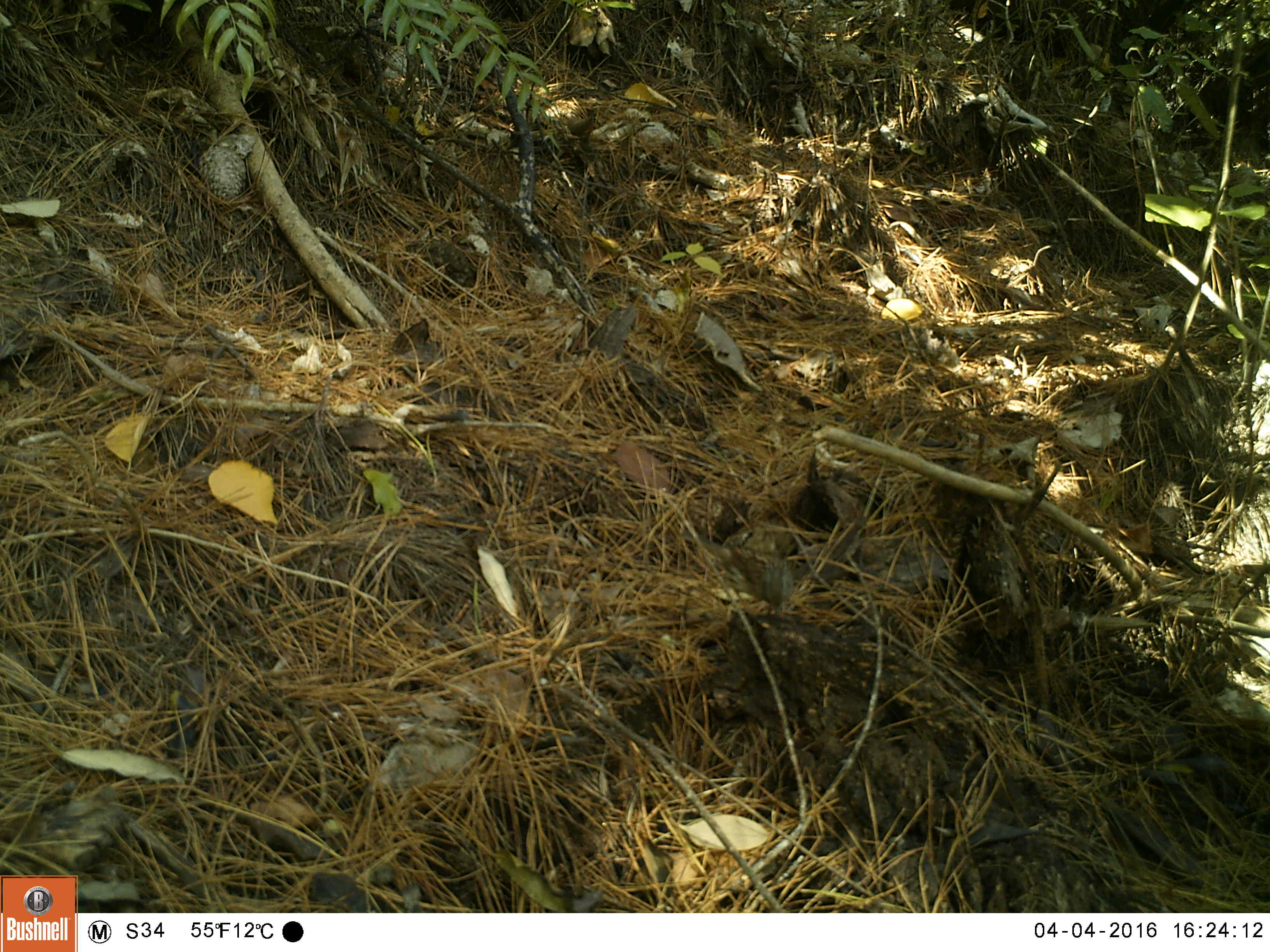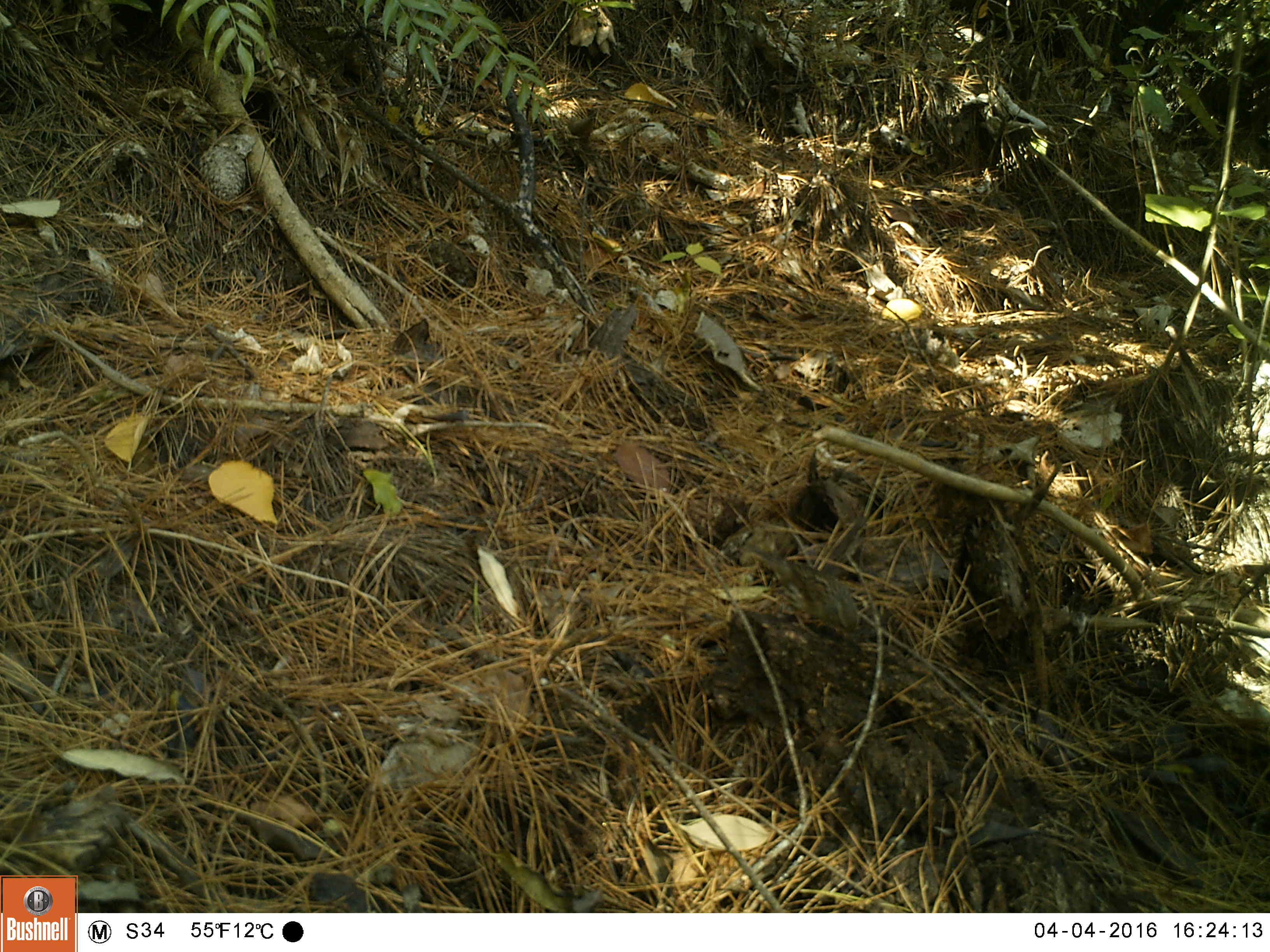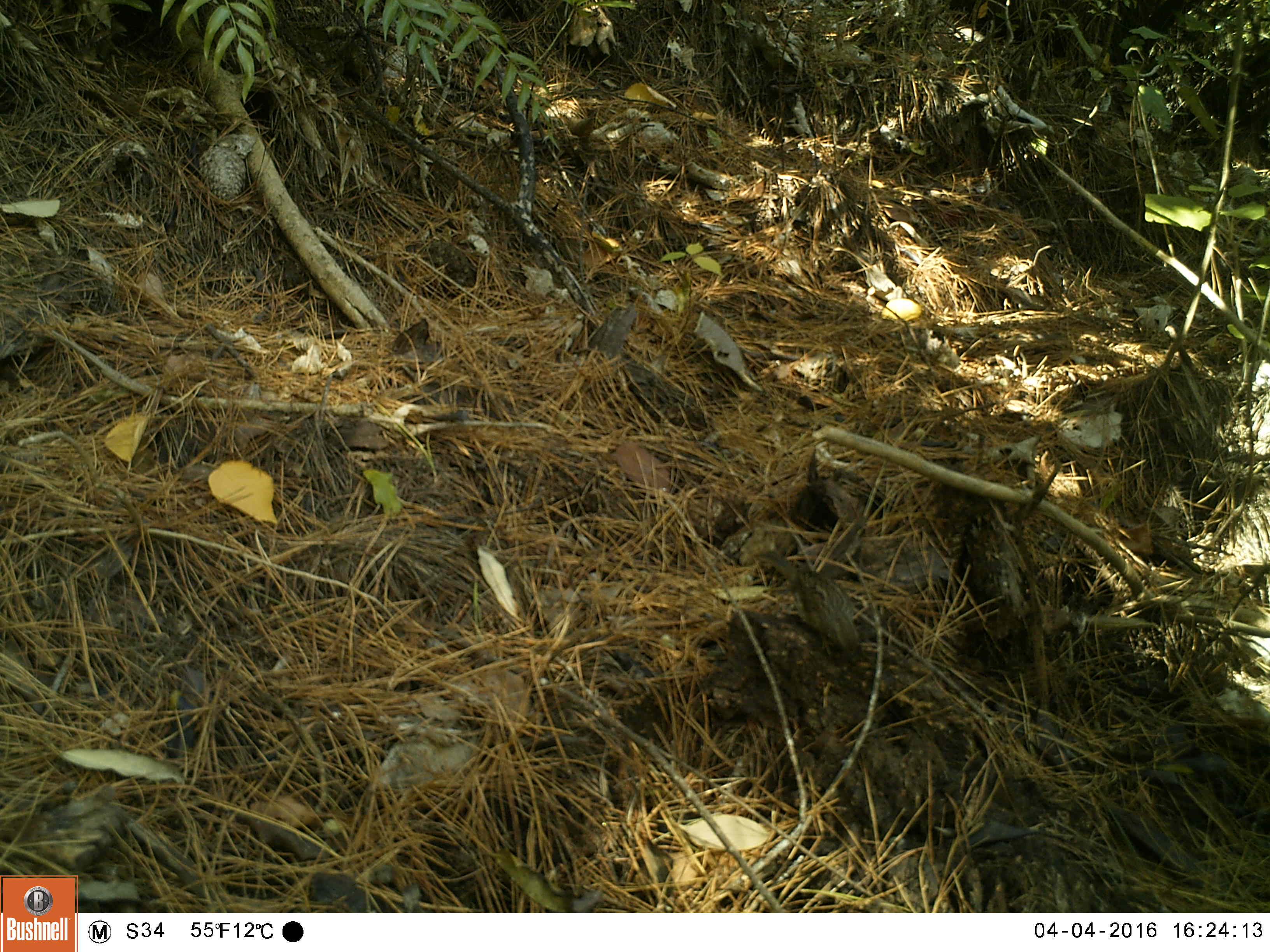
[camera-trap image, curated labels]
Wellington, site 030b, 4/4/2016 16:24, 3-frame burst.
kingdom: Animalia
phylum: Chordata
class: Aves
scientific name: Aves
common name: bird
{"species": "bird (Aves)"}